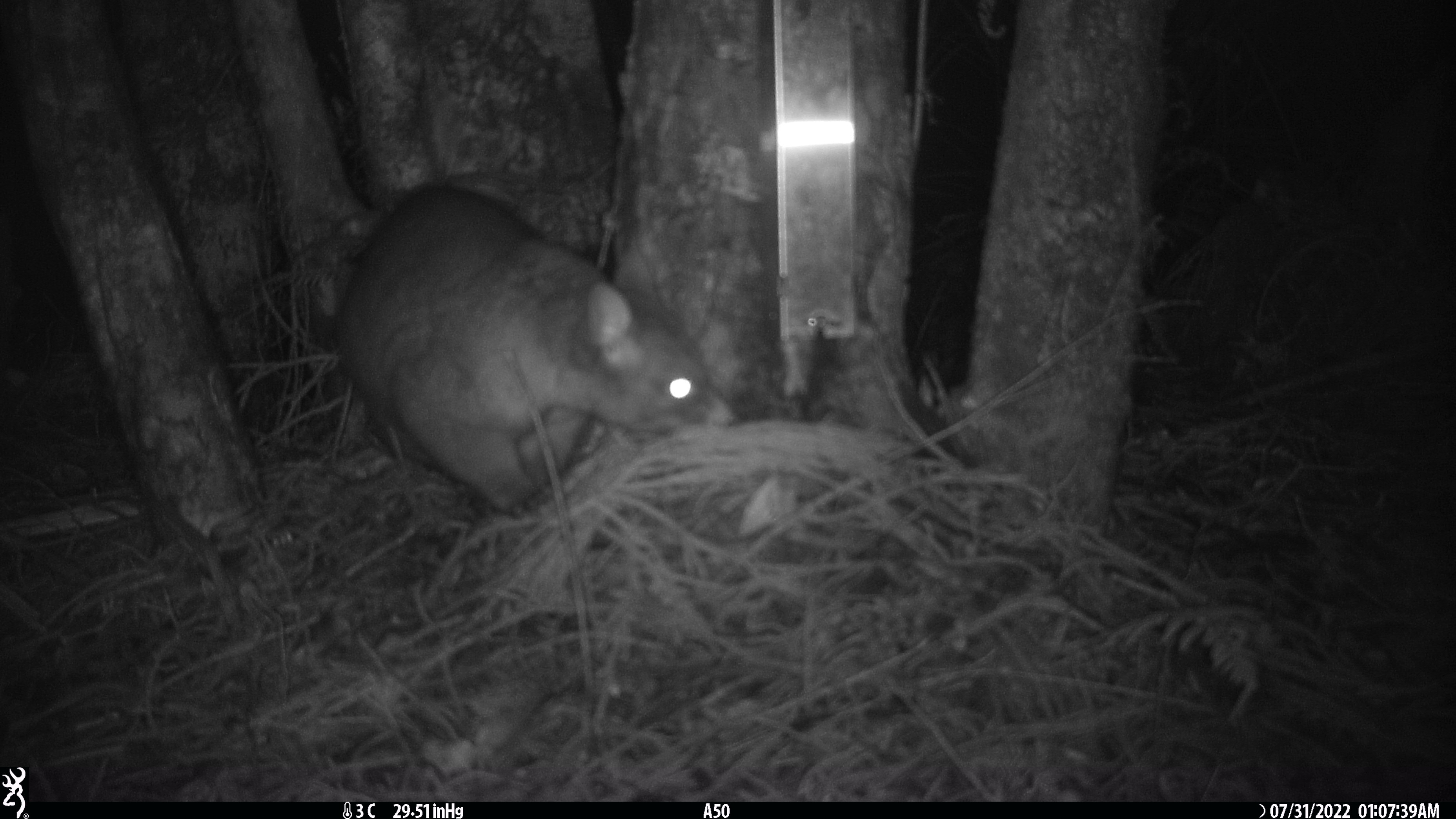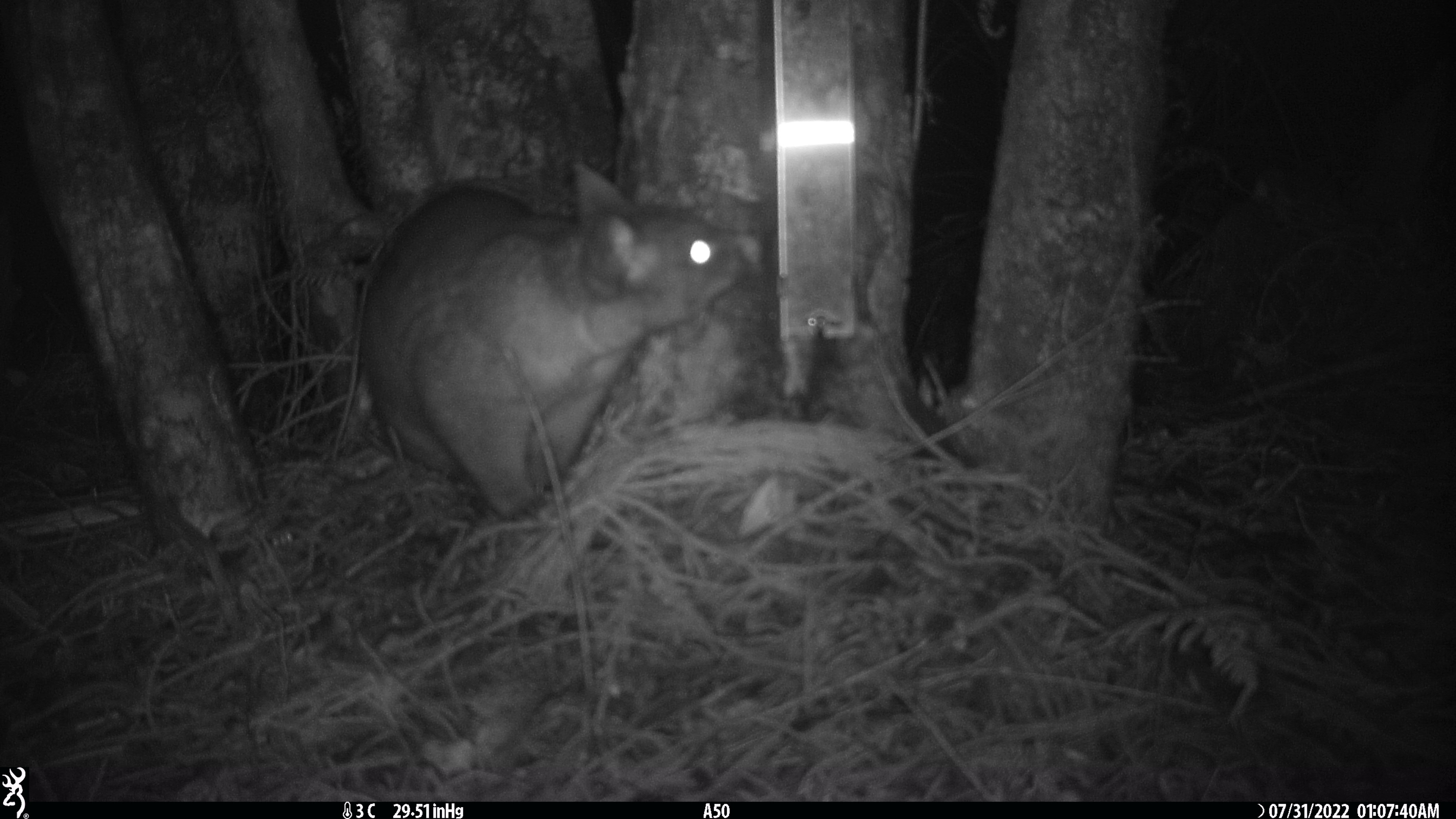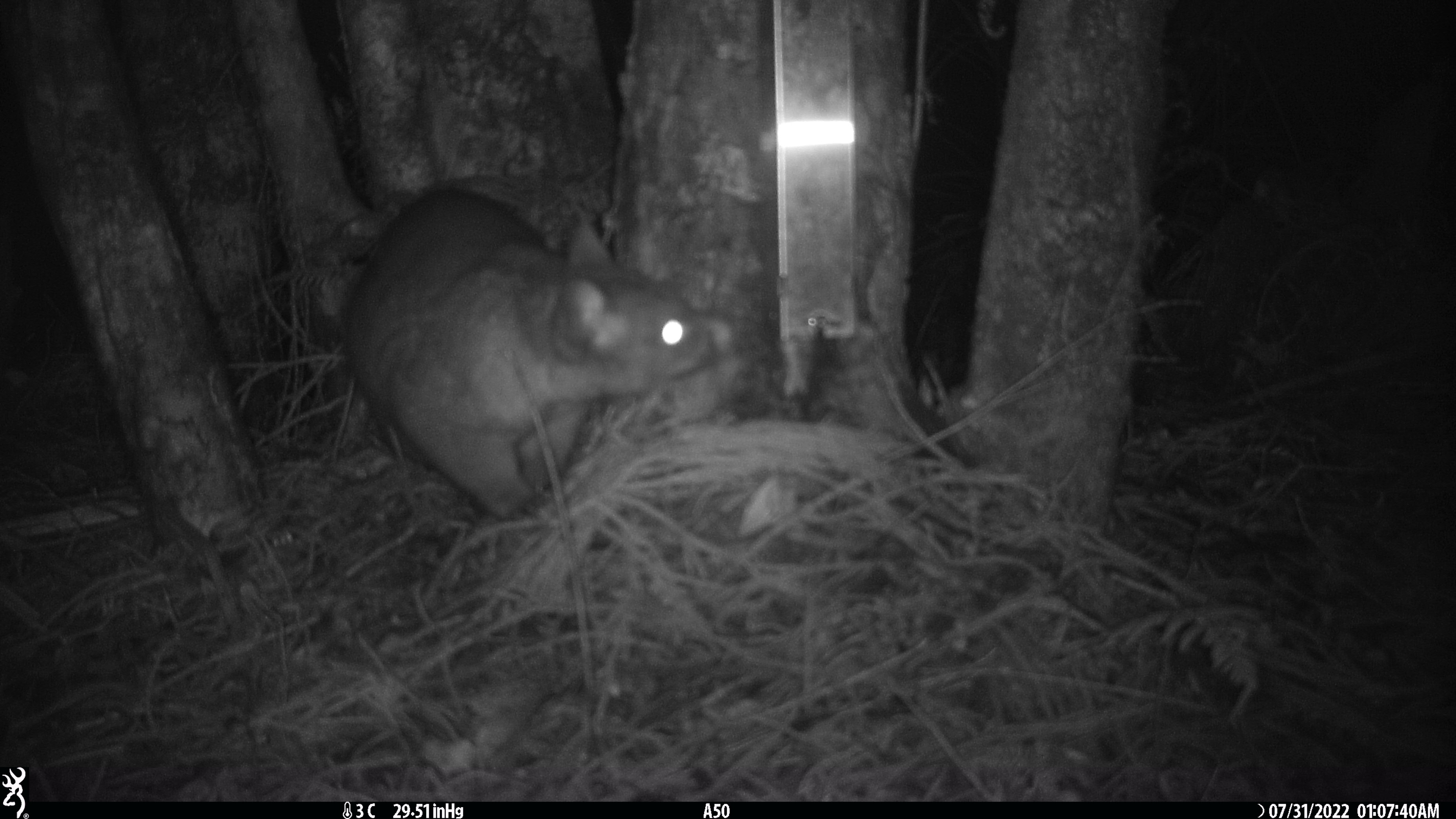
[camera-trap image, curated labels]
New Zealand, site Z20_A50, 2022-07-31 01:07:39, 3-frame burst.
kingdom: Animalia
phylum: Chordata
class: Mammalia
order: Diprotodontia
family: Phalangeridae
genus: Trichosurus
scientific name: Trichosurus vulpecula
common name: common brushtail possum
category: possum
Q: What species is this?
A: Possum (common brushtail possum) (Trichosurus vulpecula).